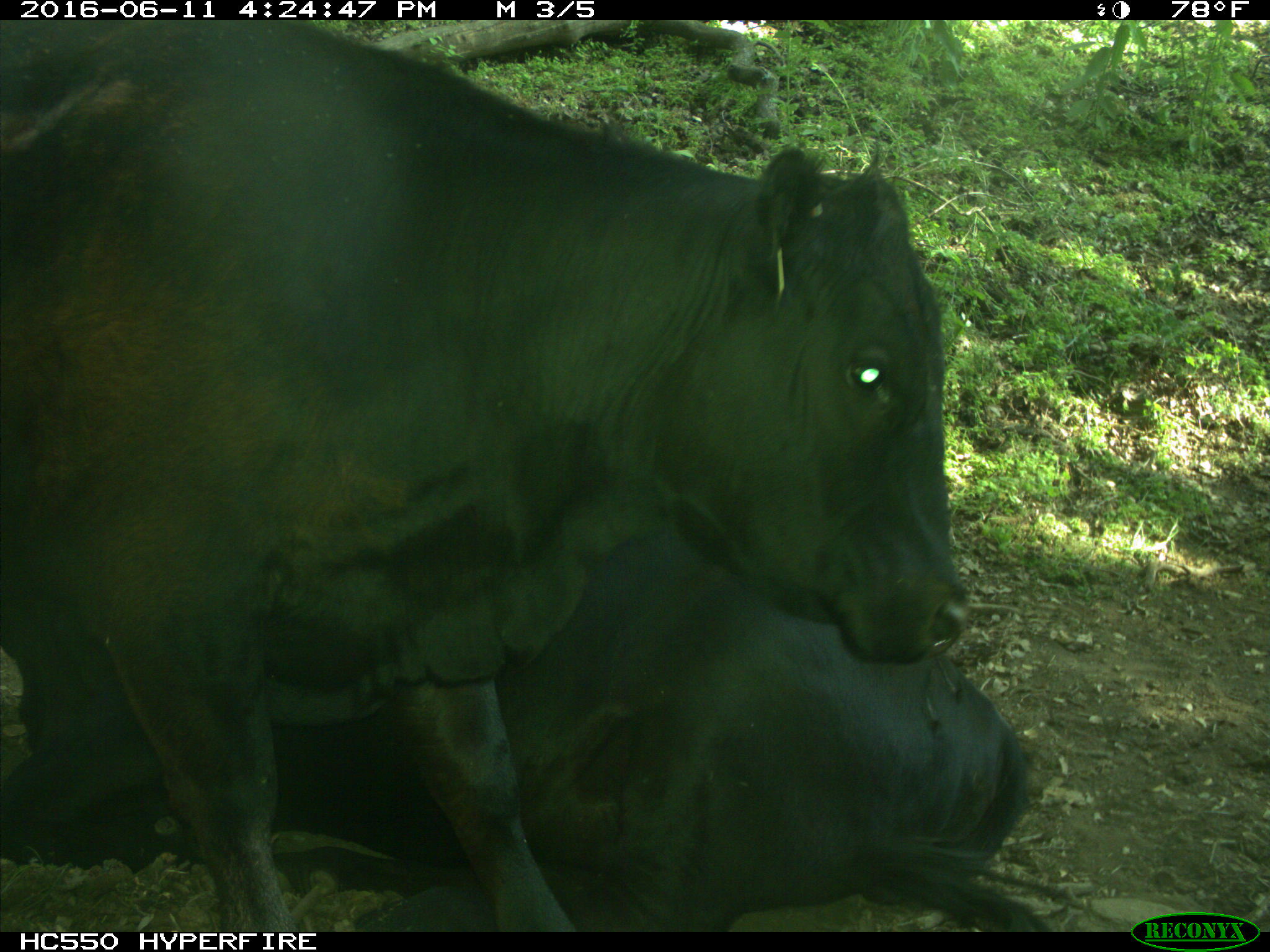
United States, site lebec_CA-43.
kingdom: Animalia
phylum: Chordata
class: Mammalia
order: Artiodactyla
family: Bovidae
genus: Bos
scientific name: Bos taurus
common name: domestic cow